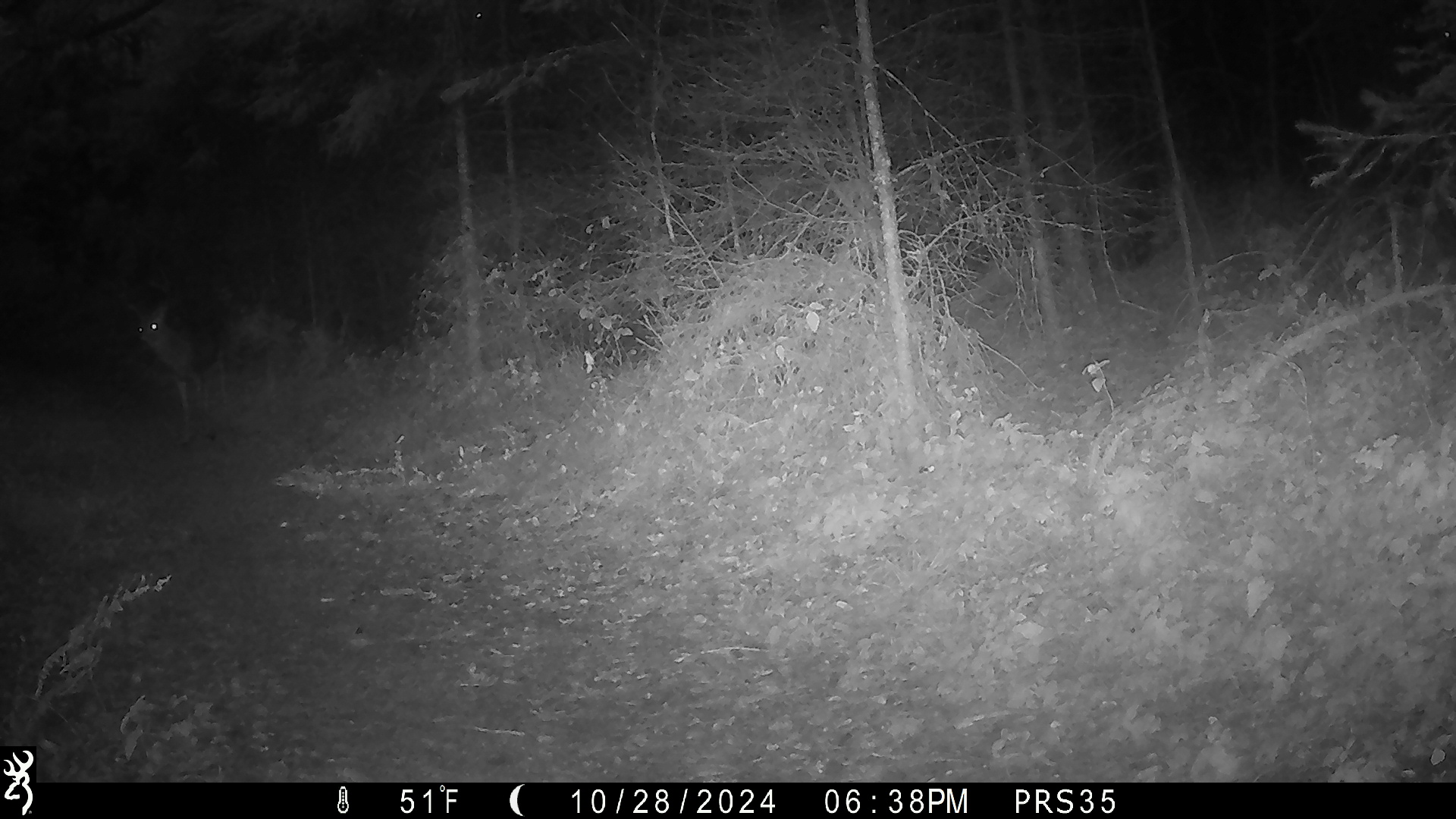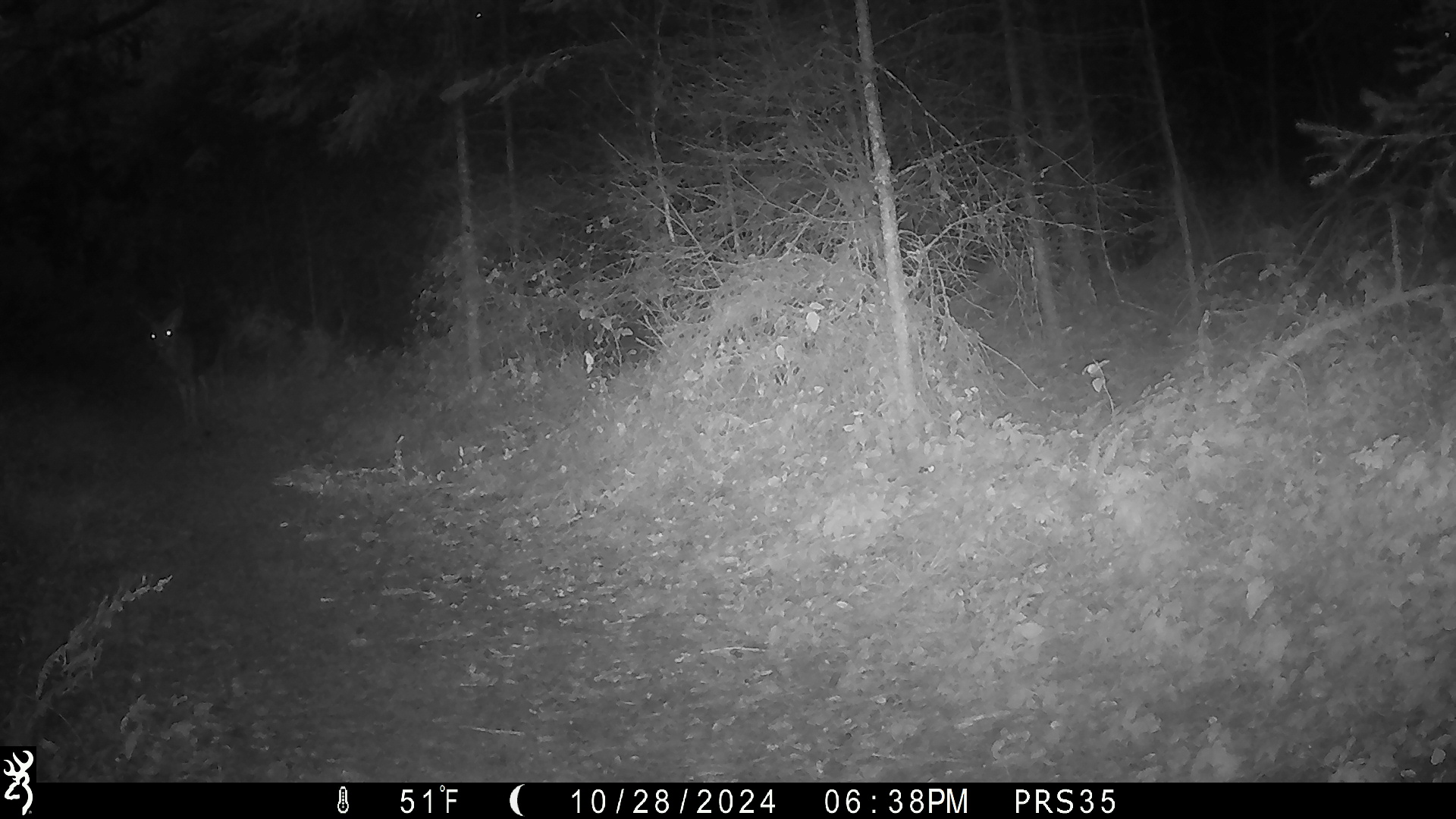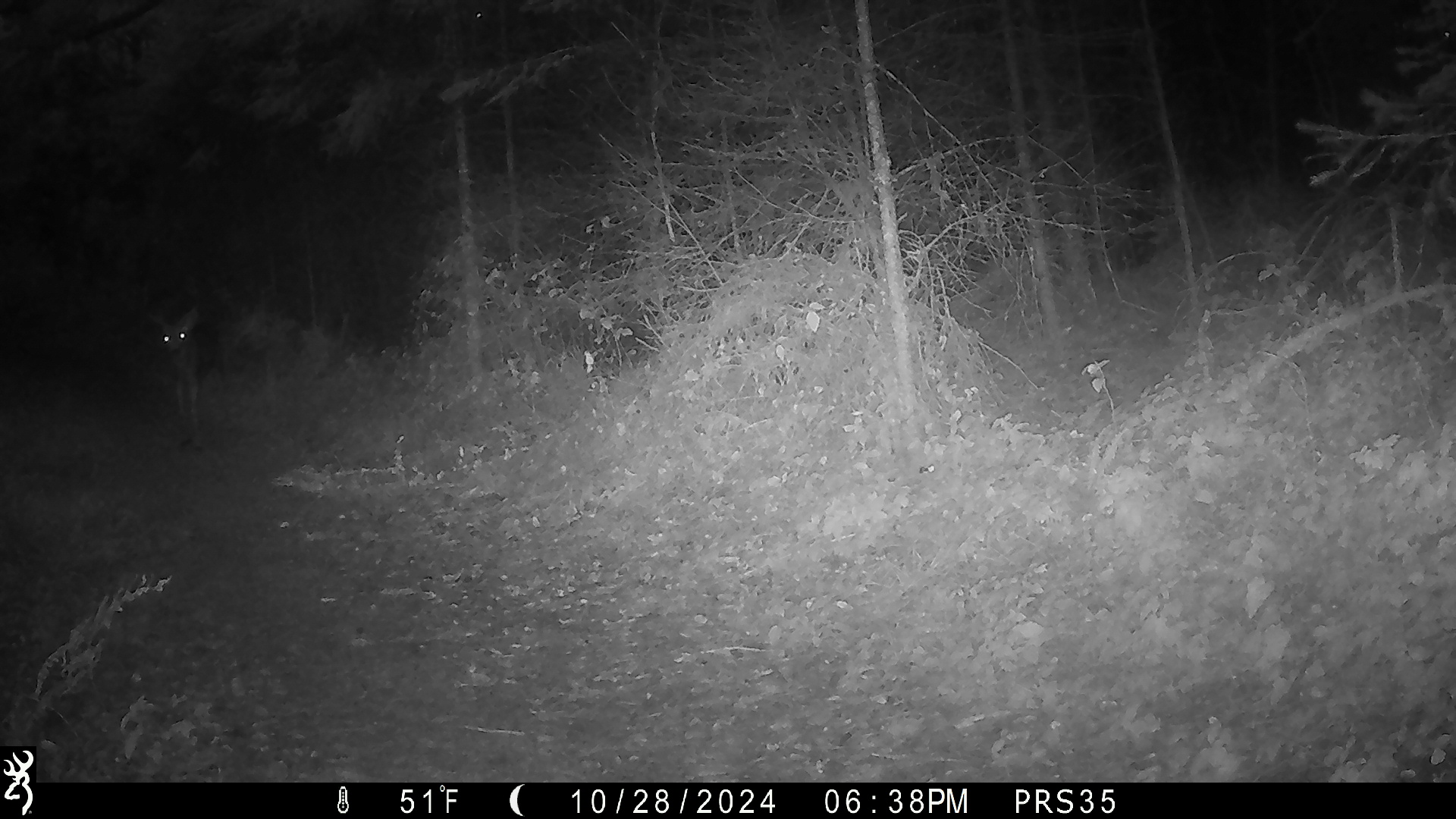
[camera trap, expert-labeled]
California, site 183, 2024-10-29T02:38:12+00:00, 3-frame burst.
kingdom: Animalia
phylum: Chordata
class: Mammalia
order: Artiodactyla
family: Cervidae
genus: Odocoileus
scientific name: Odocoileus hemionus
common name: mule deer